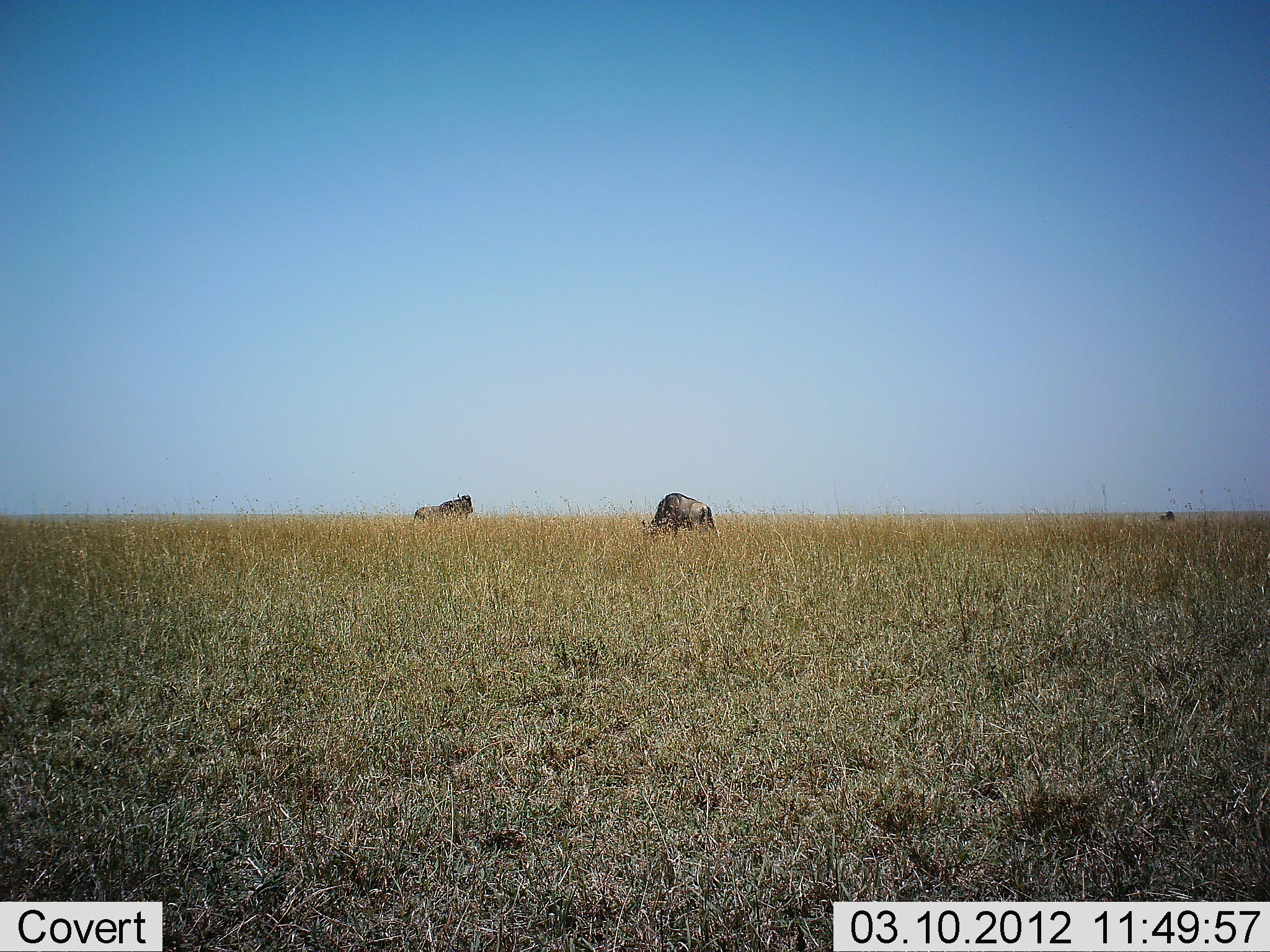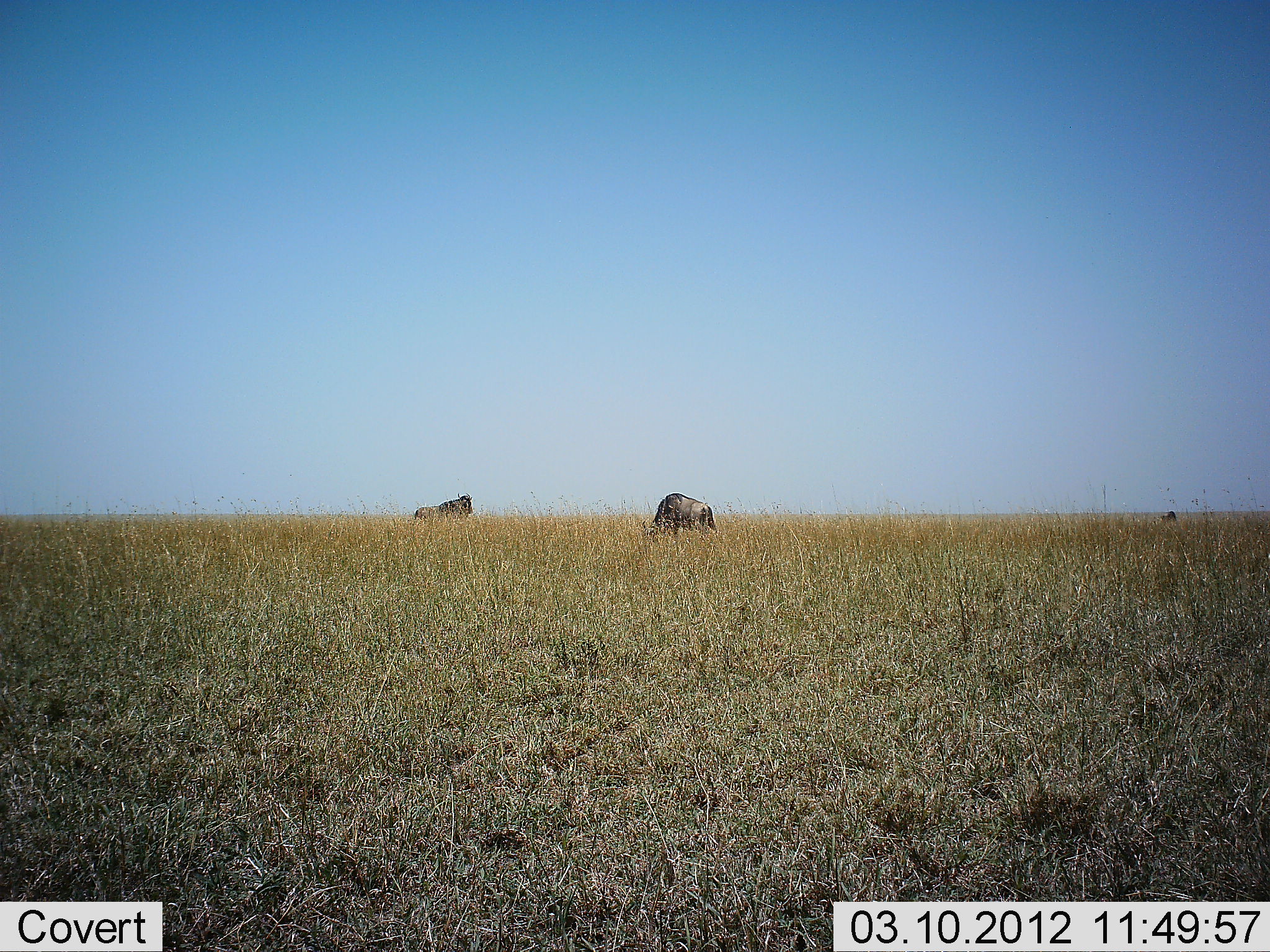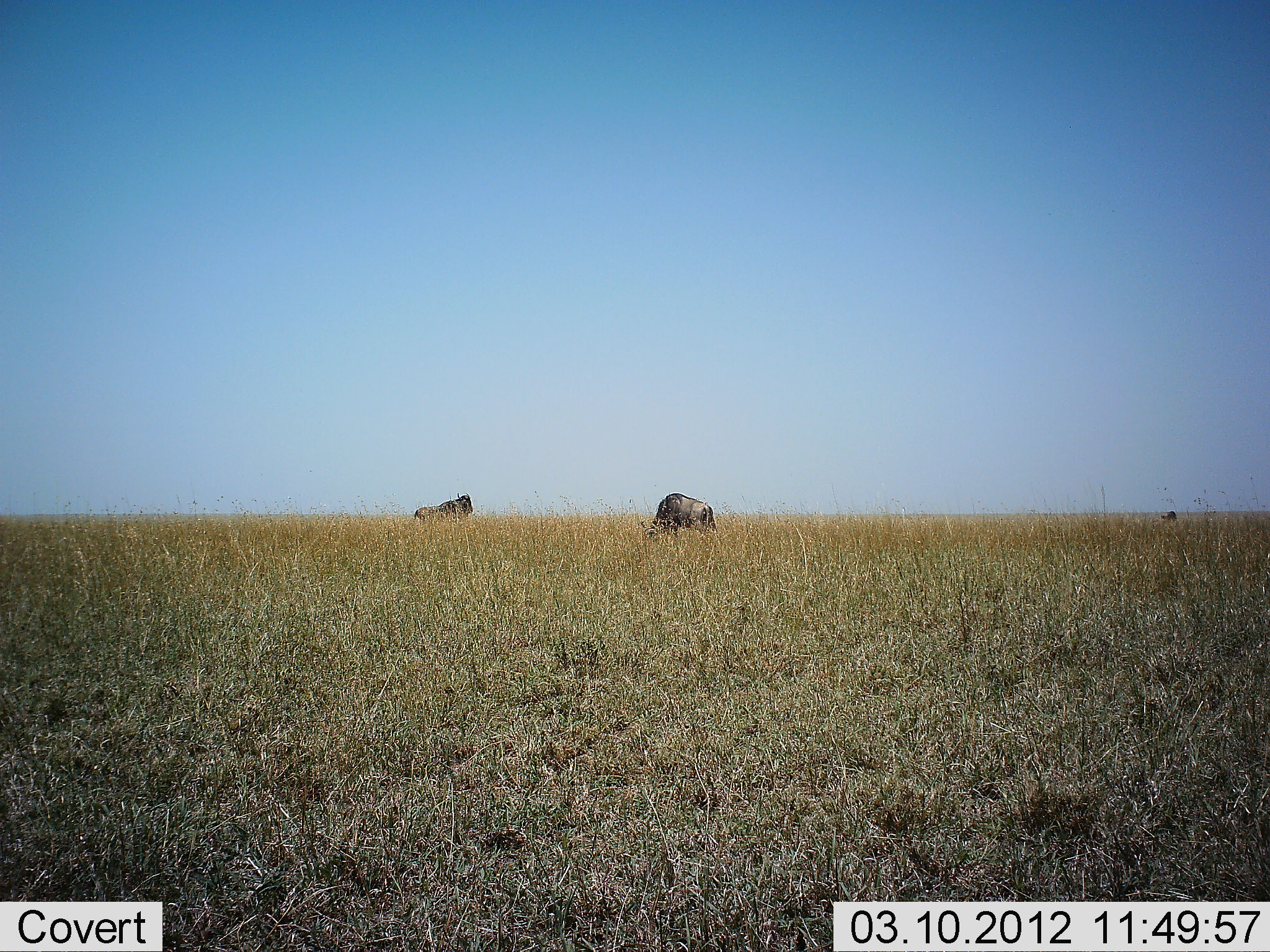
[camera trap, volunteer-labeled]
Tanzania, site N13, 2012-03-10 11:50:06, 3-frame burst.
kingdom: Animalia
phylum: Chordata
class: Mammalia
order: Artiodactyla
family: Bovidae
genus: Connochaetes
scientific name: Connochaetes taurinus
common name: blue wildebeest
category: wildebeest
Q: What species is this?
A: Wildebeest (blue wildebeest) (Connochaetes taurinus).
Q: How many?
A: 2.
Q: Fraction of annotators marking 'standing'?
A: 50%.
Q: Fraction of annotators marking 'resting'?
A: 9%.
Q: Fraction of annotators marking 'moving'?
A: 5%.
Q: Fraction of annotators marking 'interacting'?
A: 0%.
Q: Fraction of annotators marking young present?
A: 0%.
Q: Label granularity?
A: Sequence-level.